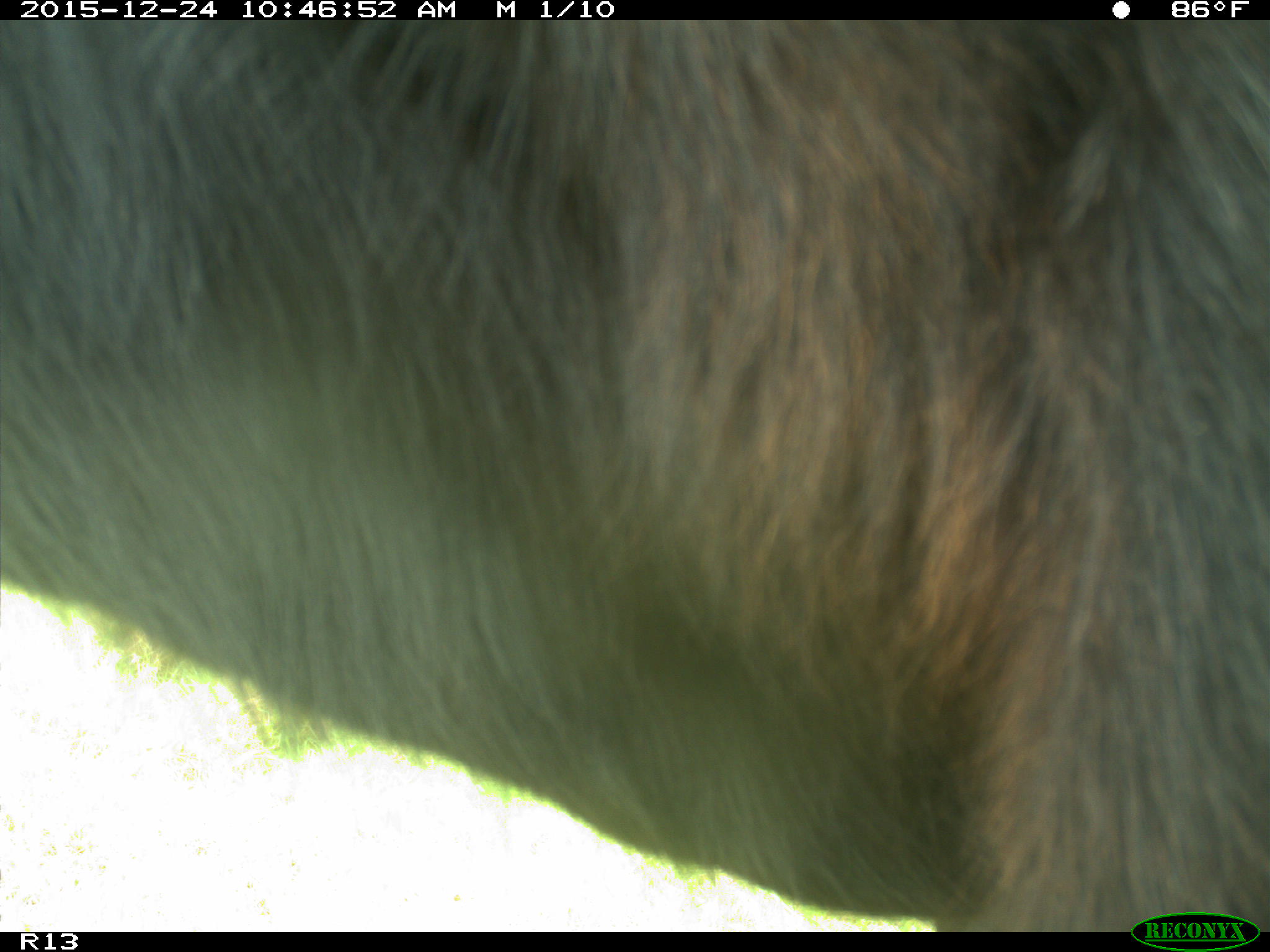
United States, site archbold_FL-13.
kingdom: Animalia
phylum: Chordata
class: Mammalia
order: Artiodactyla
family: Bovidae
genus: Bos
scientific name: Bos taurus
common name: domestic cow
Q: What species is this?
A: Bos taurus (domestic cow).